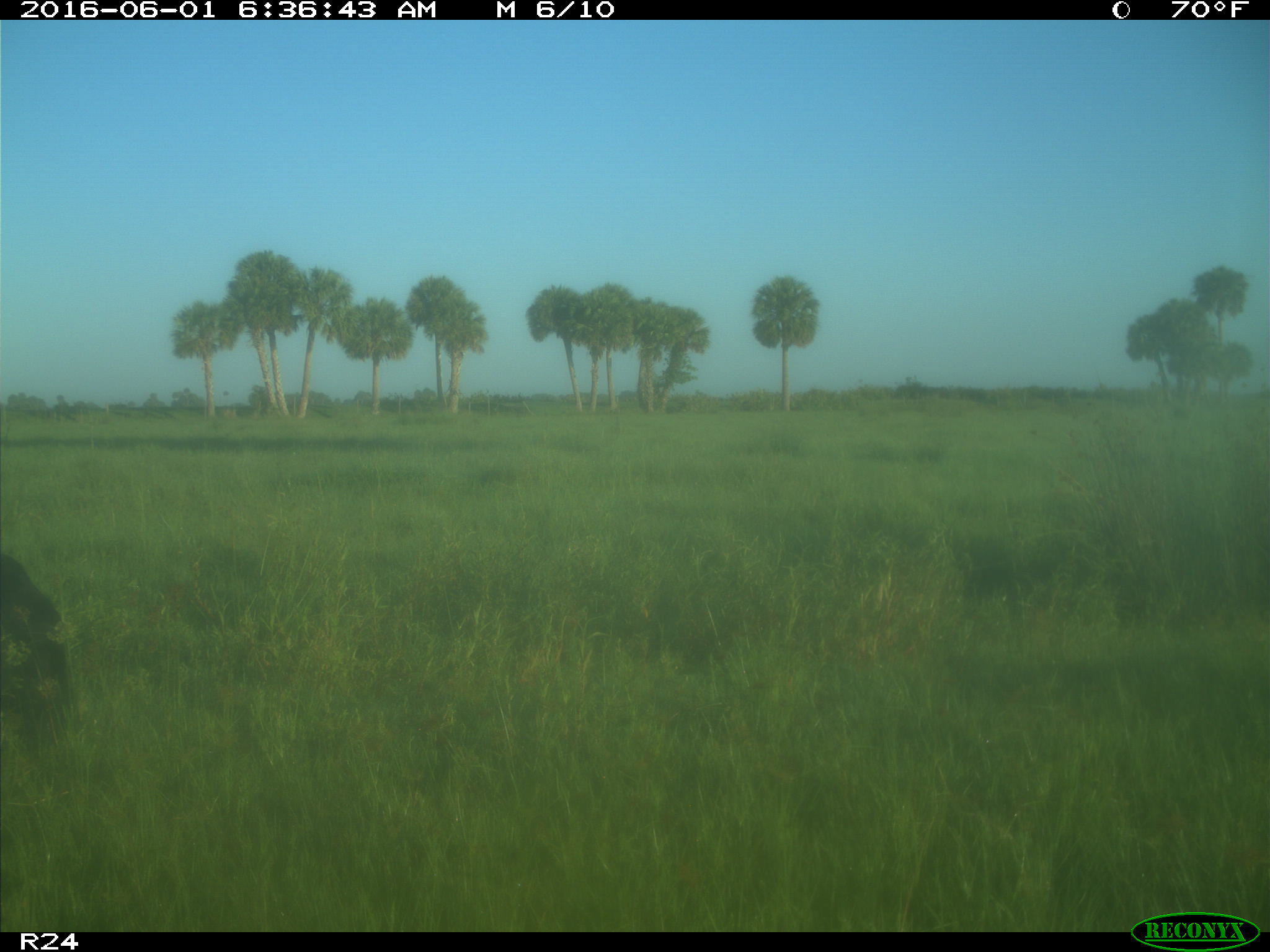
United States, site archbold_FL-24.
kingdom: Animalia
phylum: Chordata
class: Mammalia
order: Artiodactyla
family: Bovidae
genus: Bos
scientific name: Bos taurus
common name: domestic cow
Bos taurus (domestic cow).